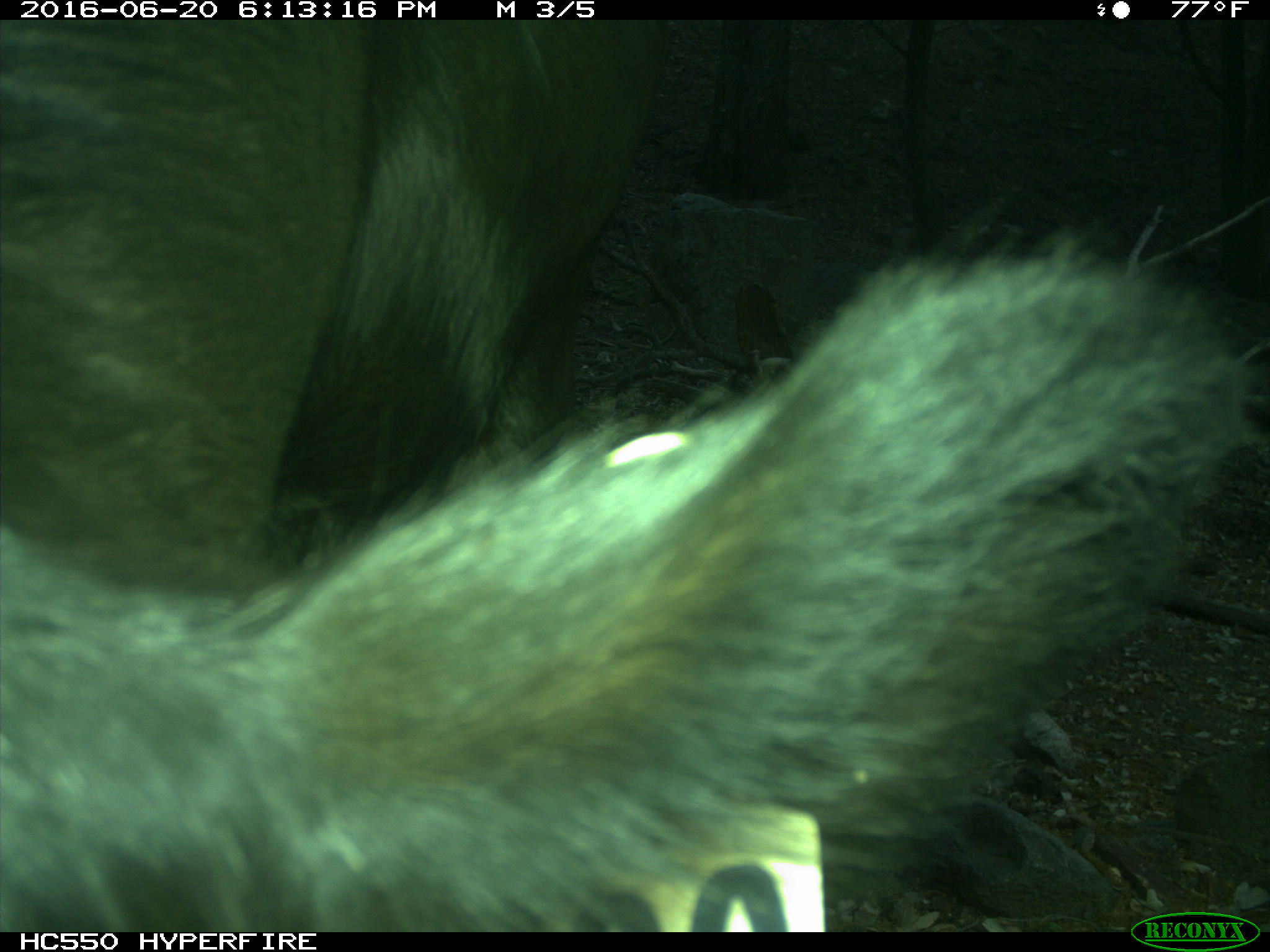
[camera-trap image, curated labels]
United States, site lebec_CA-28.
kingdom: Animalia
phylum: Chordata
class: Mammalia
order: Artiodactyla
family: Bovidae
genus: Bos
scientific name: Bos taurus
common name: domestic cow